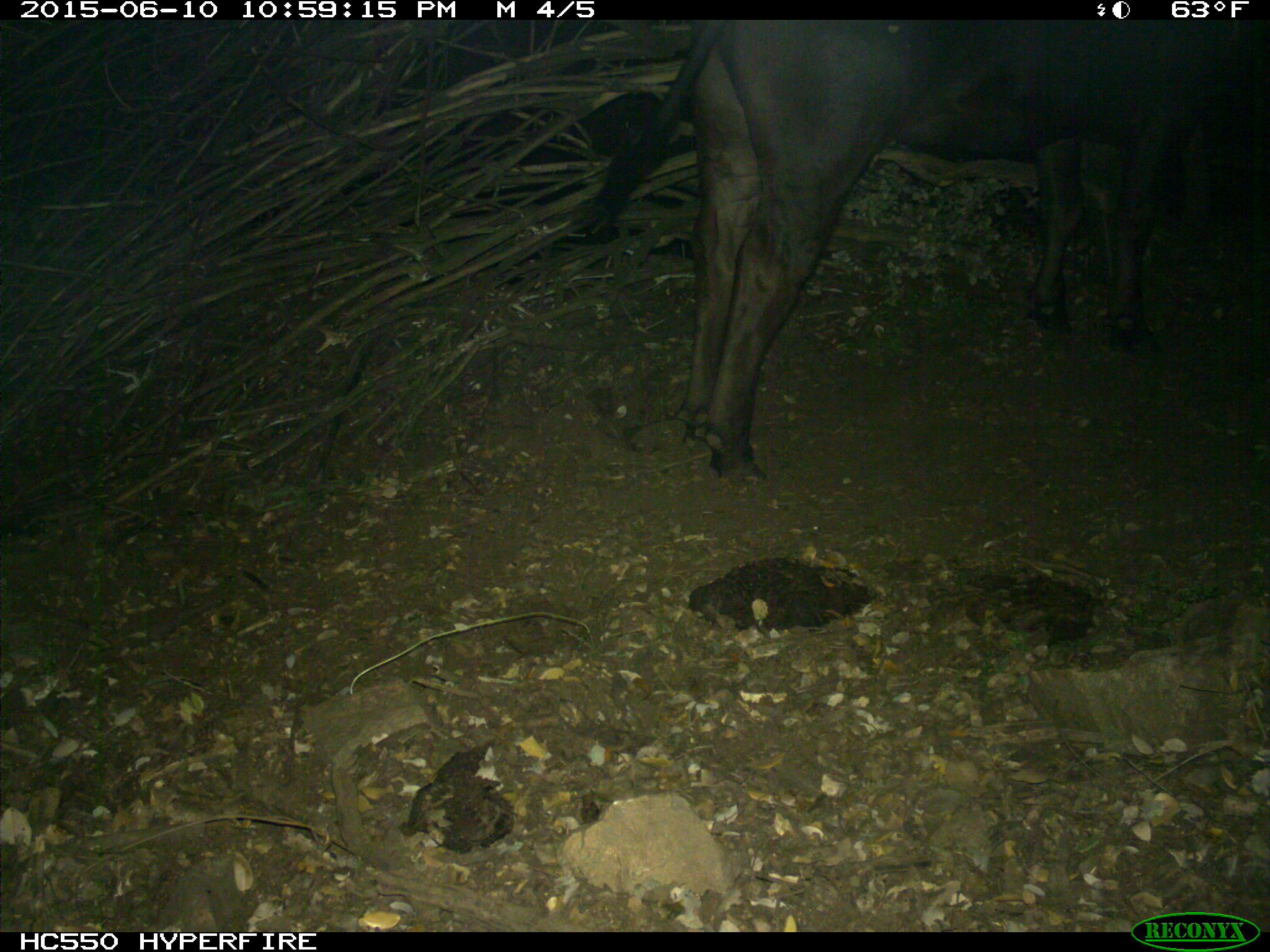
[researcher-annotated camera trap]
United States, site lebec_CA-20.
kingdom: Animalia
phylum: Chordata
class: Mammalia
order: Artiodactyla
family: Bovidae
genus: Bos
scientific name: Bos taurus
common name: domestic cow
Bos taurus (domestic cow).